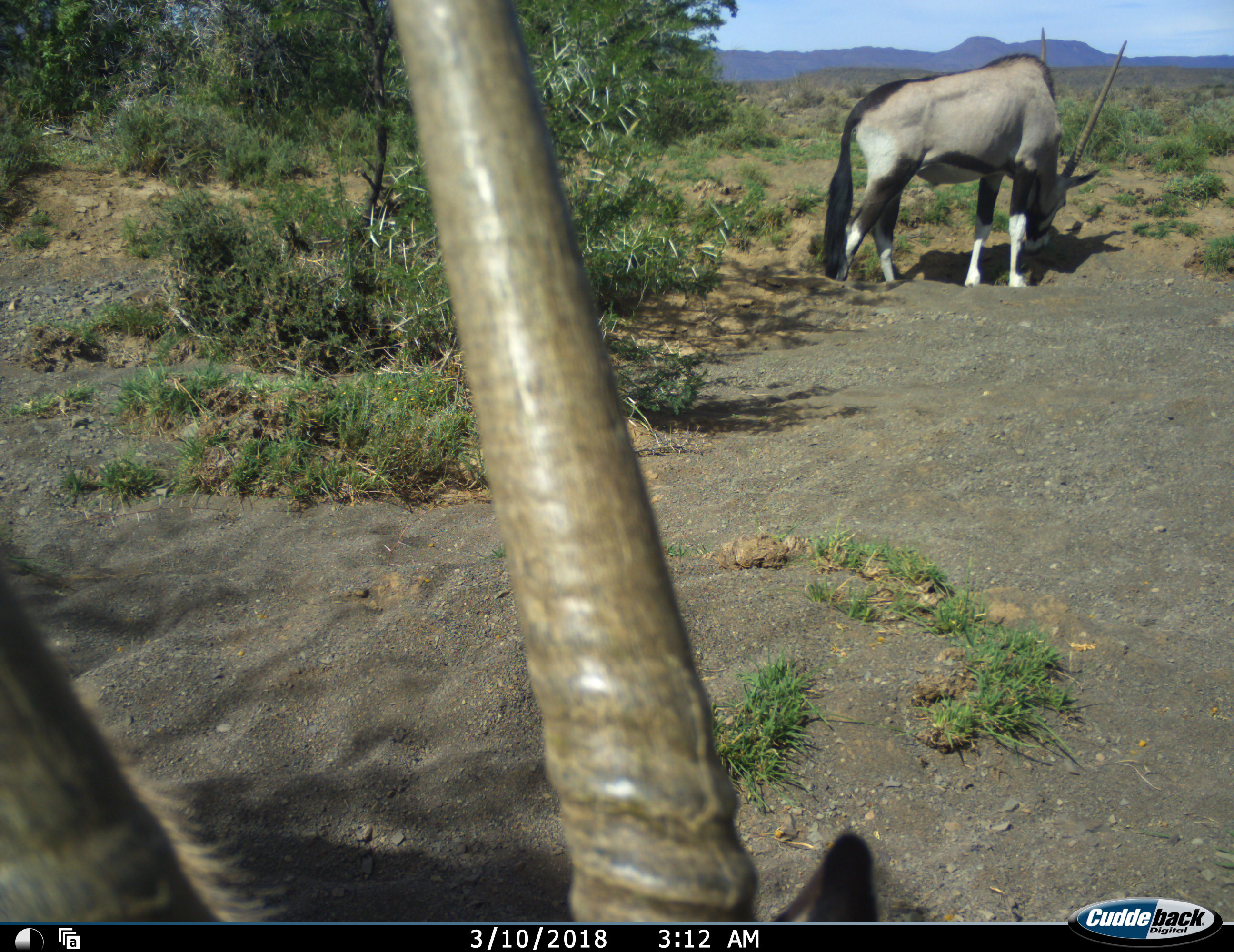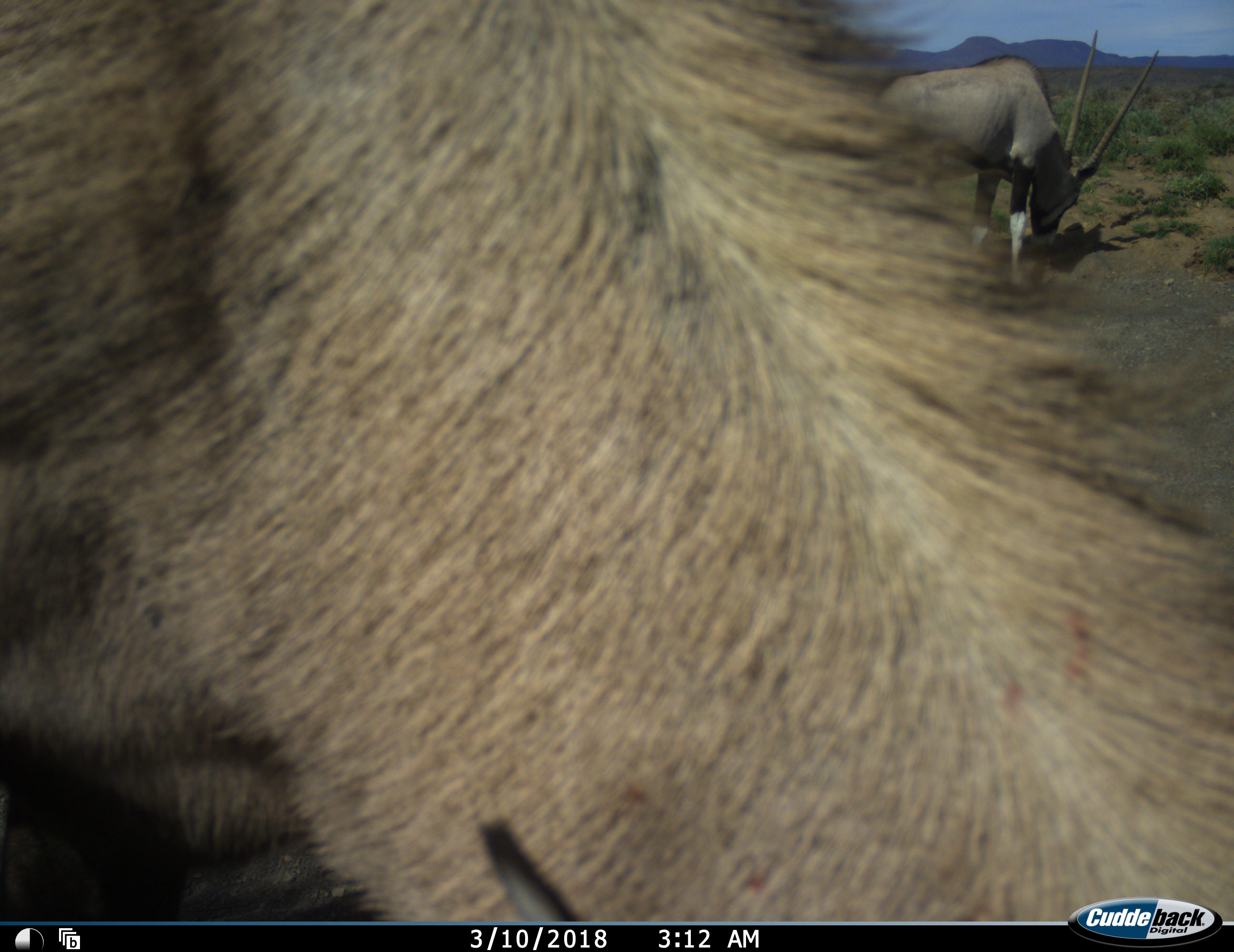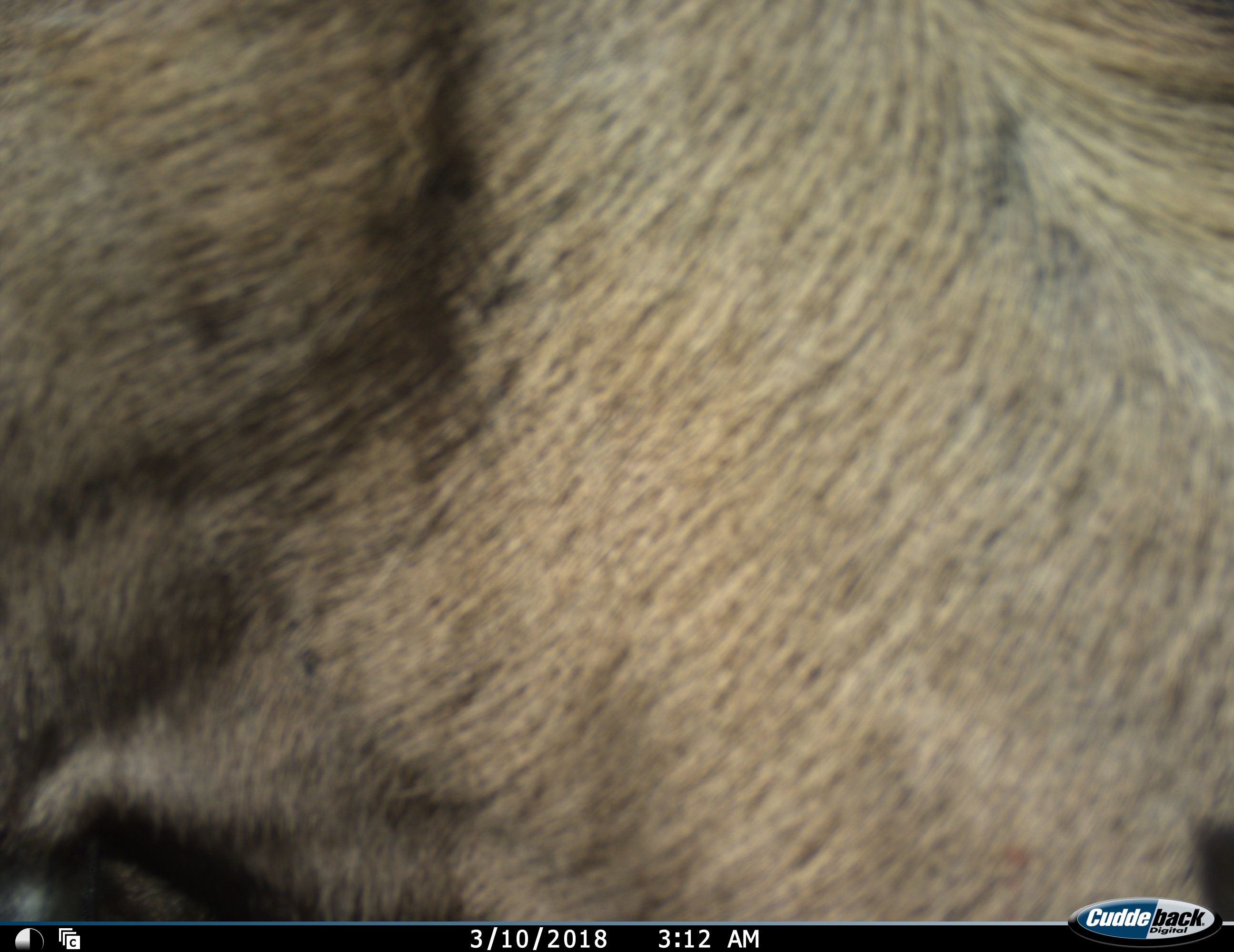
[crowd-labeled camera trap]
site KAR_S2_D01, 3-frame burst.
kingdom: Animalia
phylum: Chordata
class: Mammalia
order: Artiodactyla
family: Bovidae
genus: Oryx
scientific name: Oryx gazella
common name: gemsbok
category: oryx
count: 2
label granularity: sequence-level